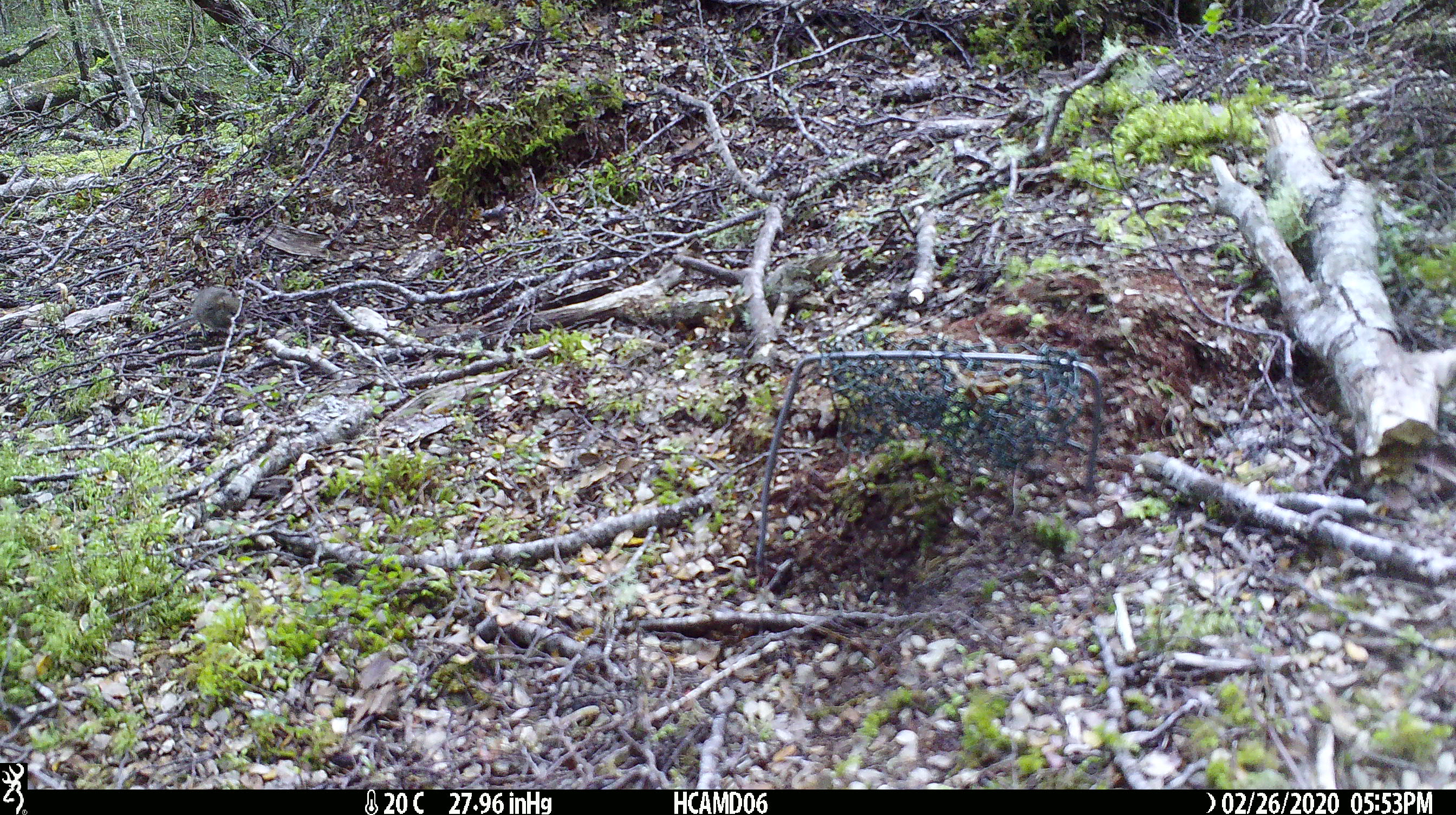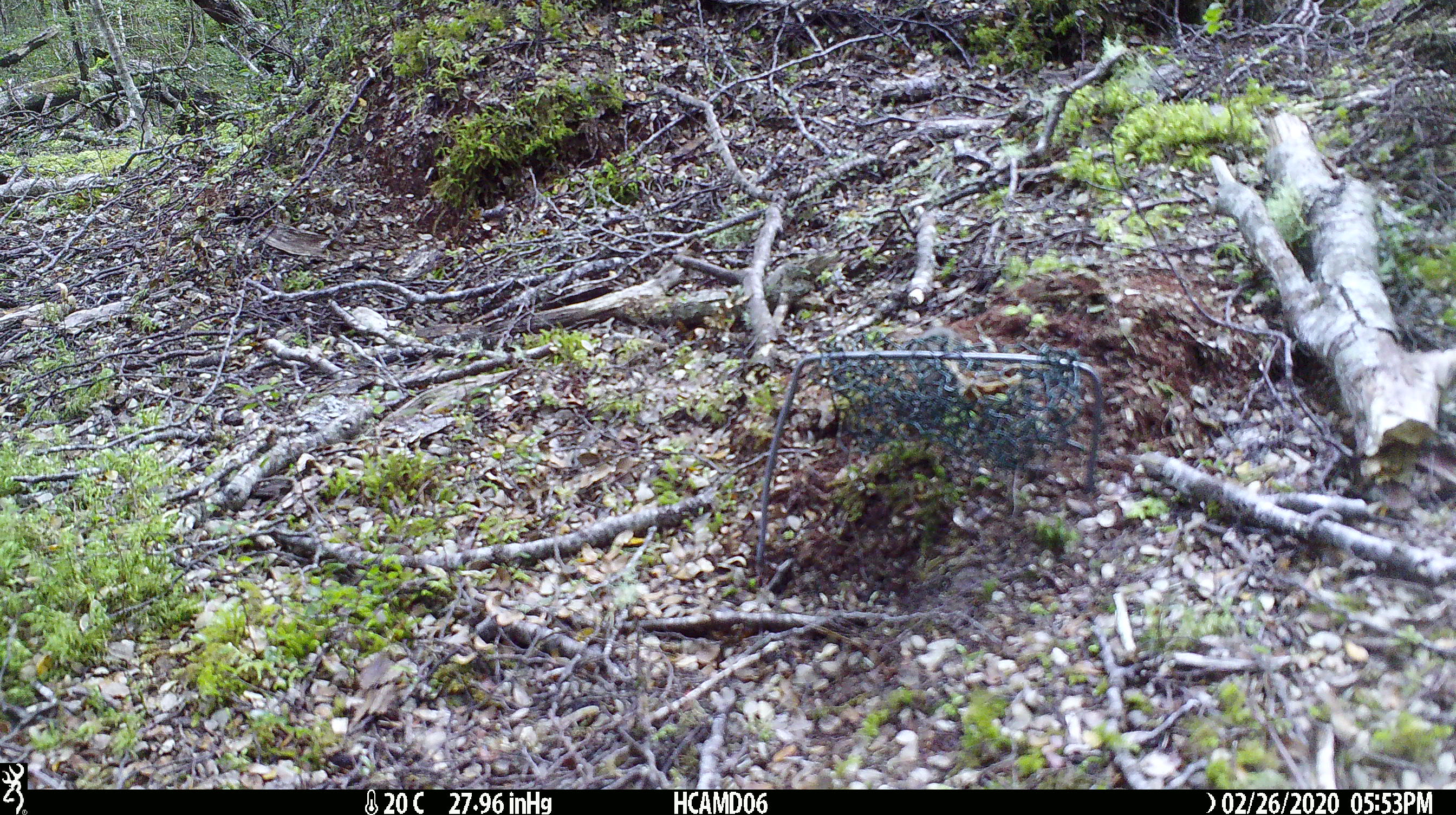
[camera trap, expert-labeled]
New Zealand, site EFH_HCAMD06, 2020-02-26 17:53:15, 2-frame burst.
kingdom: Animalia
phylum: Chordata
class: Mammalia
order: Rodentia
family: Muridae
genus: Mus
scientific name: Mus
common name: mouse